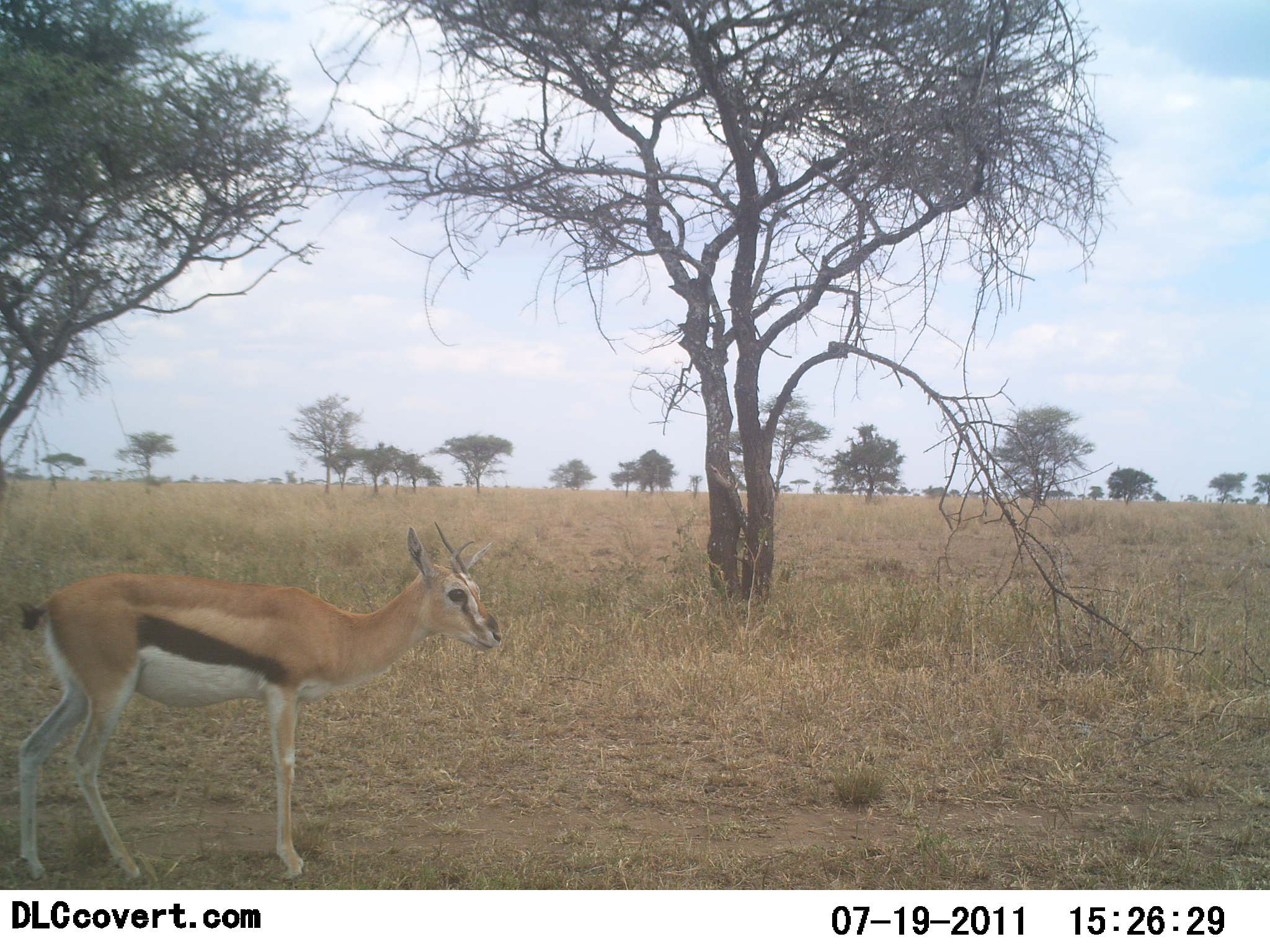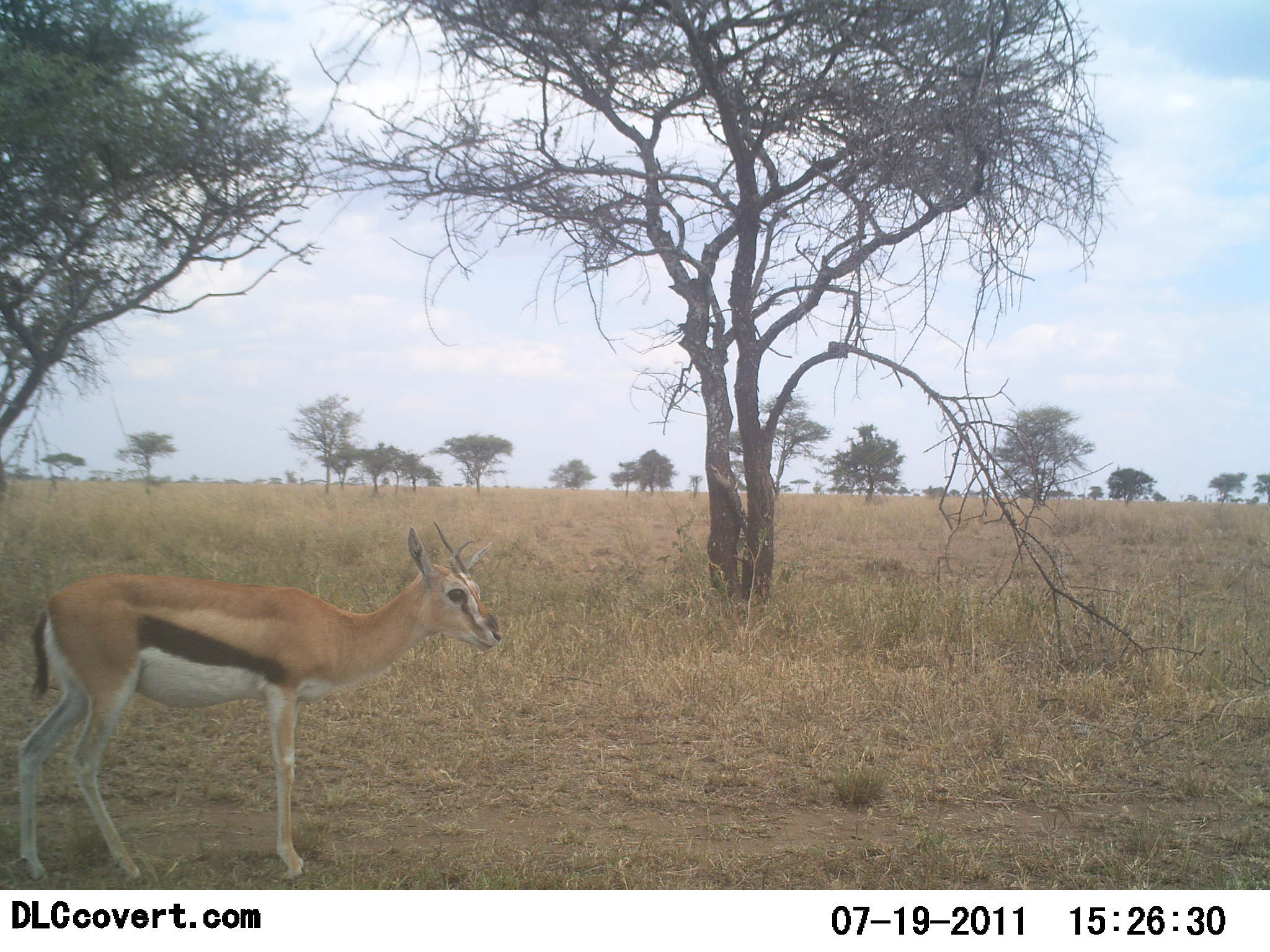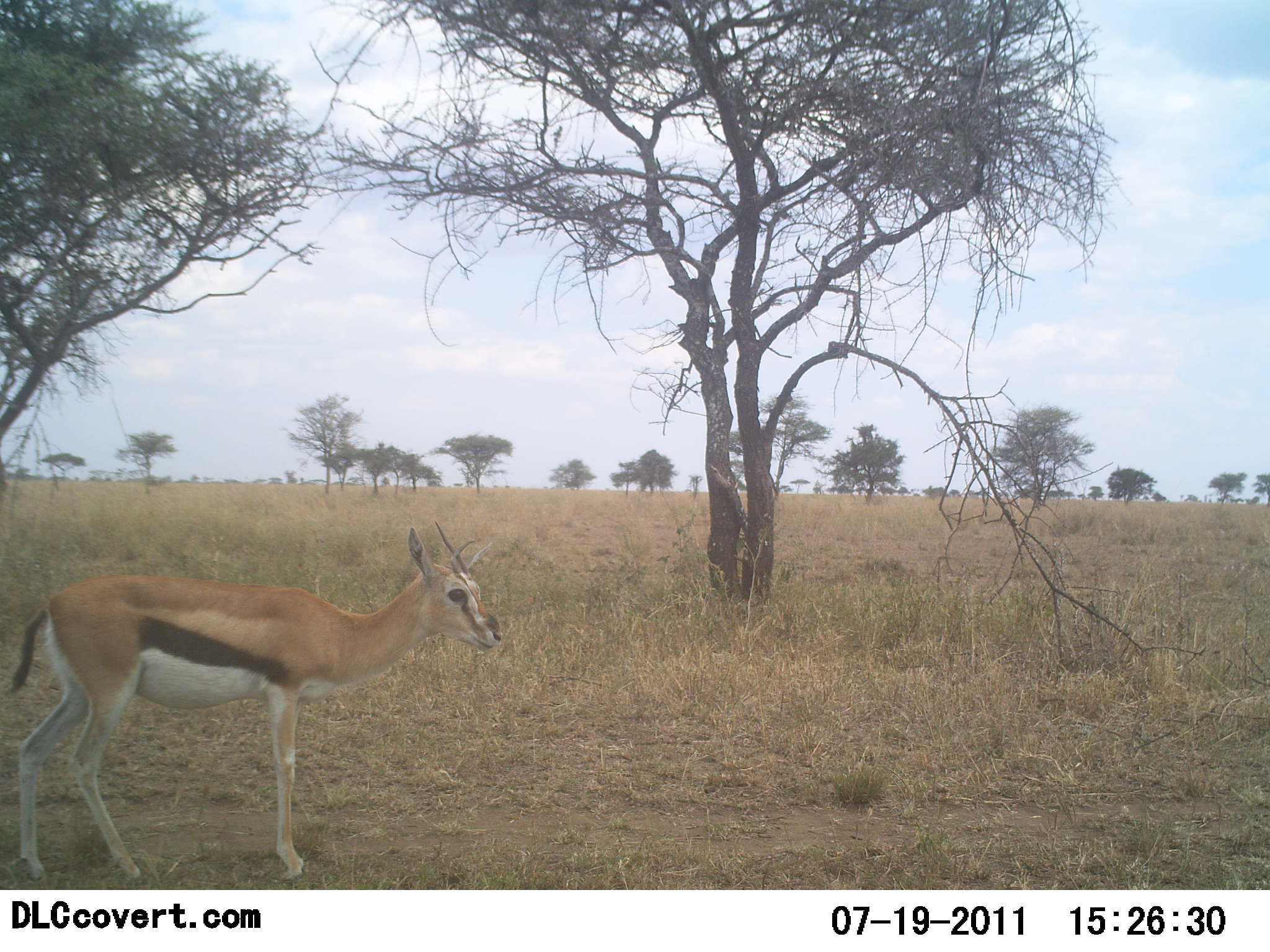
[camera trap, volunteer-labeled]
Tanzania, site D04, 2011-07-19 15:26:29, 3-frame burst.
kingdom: Animalia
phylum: Chordata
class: Mammalia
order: Artiodactyla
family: Bovidae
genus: Eudorcas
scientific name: Eudorcas thomsonii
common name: thomson's gazelle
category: gazellethomsons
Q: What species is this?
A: Gazellethomsons (thomson's gazelle) (Eudorcas thomsonii).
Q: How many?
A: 1.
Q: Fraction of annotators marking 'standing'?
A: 80%.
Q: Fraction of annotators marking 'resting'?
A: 0%.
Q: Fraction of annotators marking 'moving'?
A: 20%.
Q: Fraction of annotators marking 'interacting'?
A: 0%.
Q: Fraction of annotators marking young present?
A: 0%.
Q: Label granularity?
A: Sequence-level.